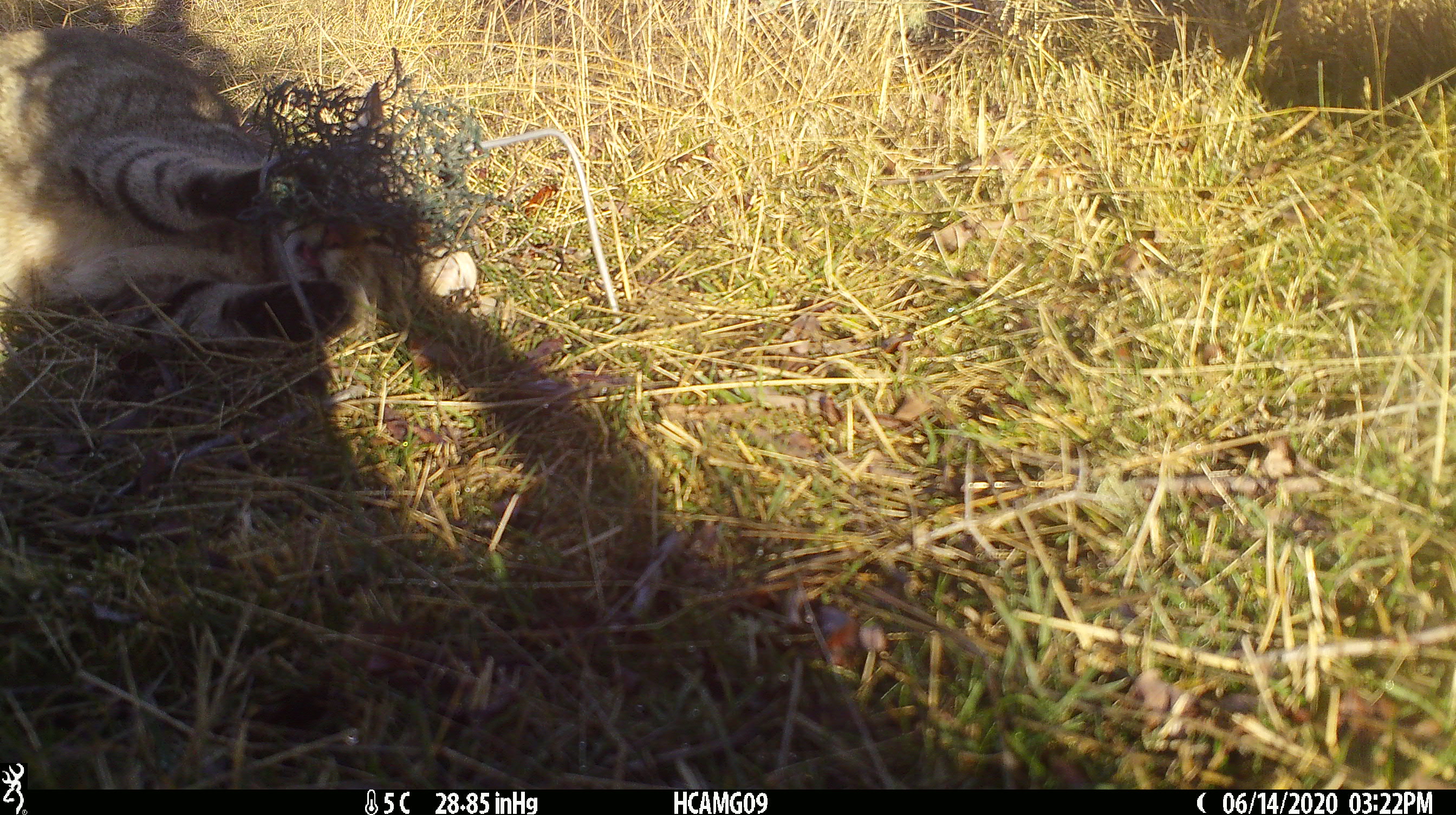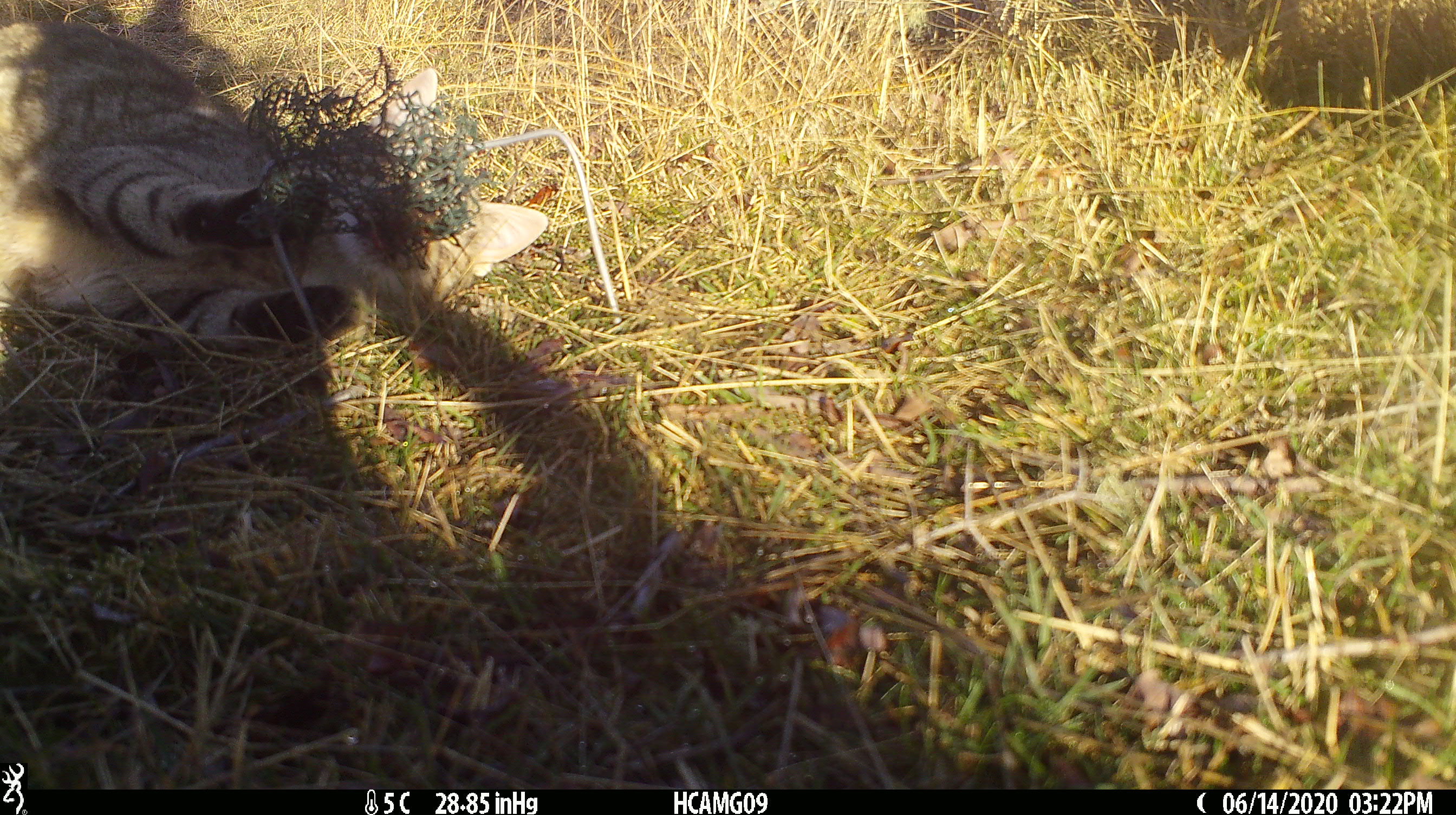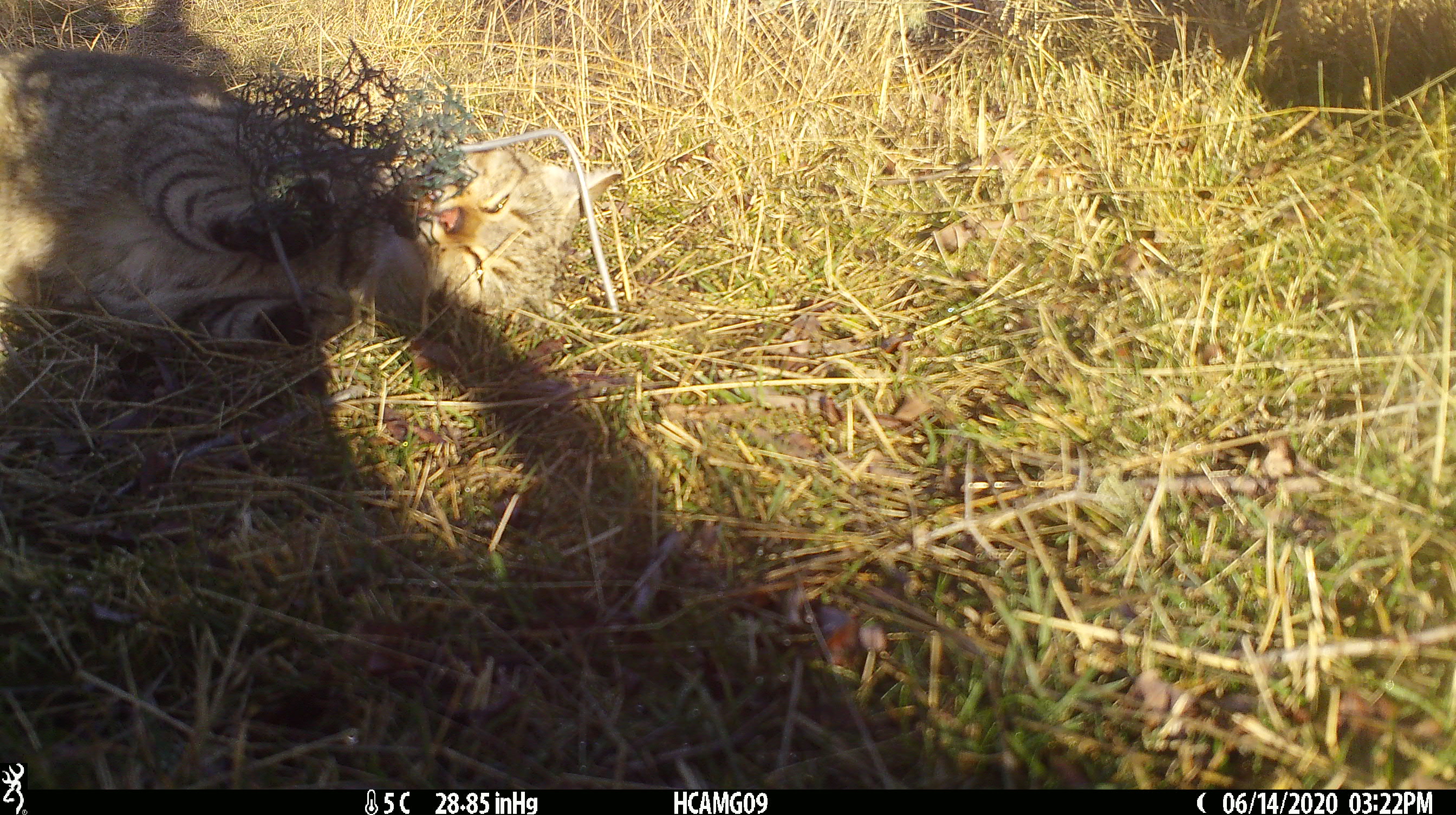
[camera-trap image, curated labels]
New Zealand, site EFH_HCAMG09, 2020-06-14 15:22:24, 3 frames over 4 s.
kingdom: Animalia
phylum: Chordata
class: Mammalia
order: Carnivora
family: Felidae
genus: Felis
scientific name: Felis catus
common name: domestic cat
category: cat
Cat (domestic cat) (Felis catus).